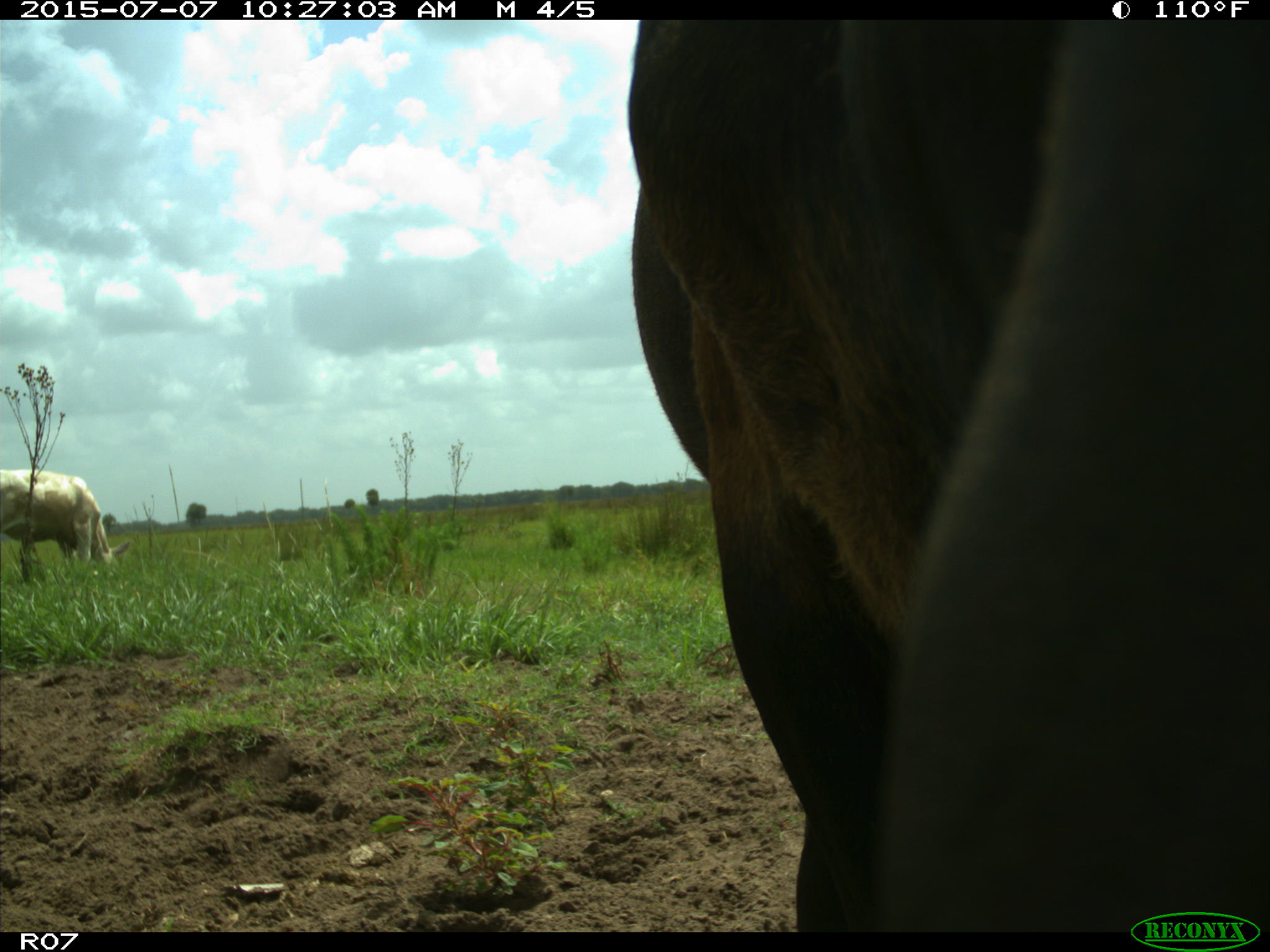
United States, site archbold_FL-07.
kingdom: Animalia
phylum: Chordata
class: Mammalia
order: Artiodactyla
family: Bovidae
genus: Bos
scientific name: Bos taurus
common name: domestic cow